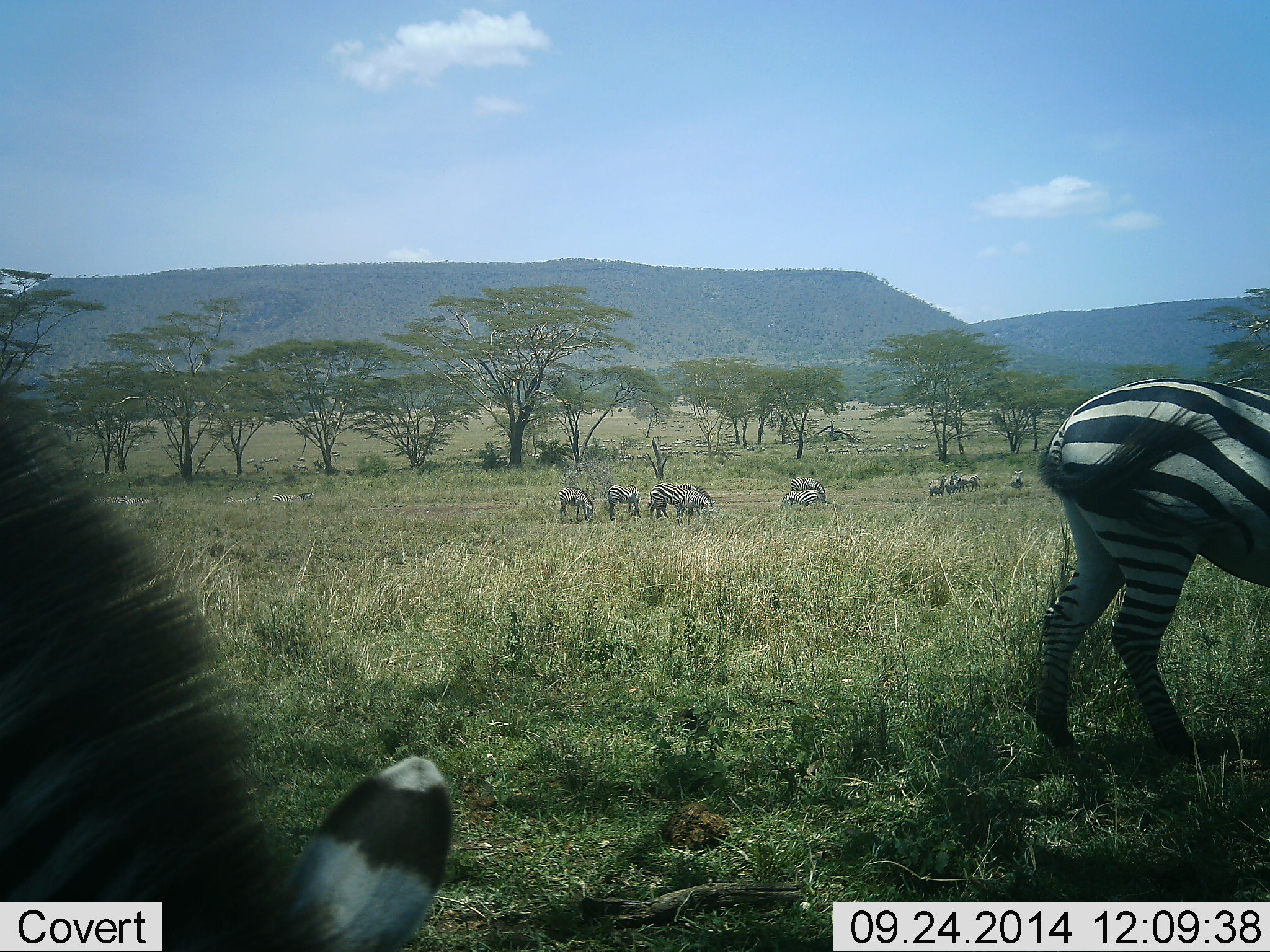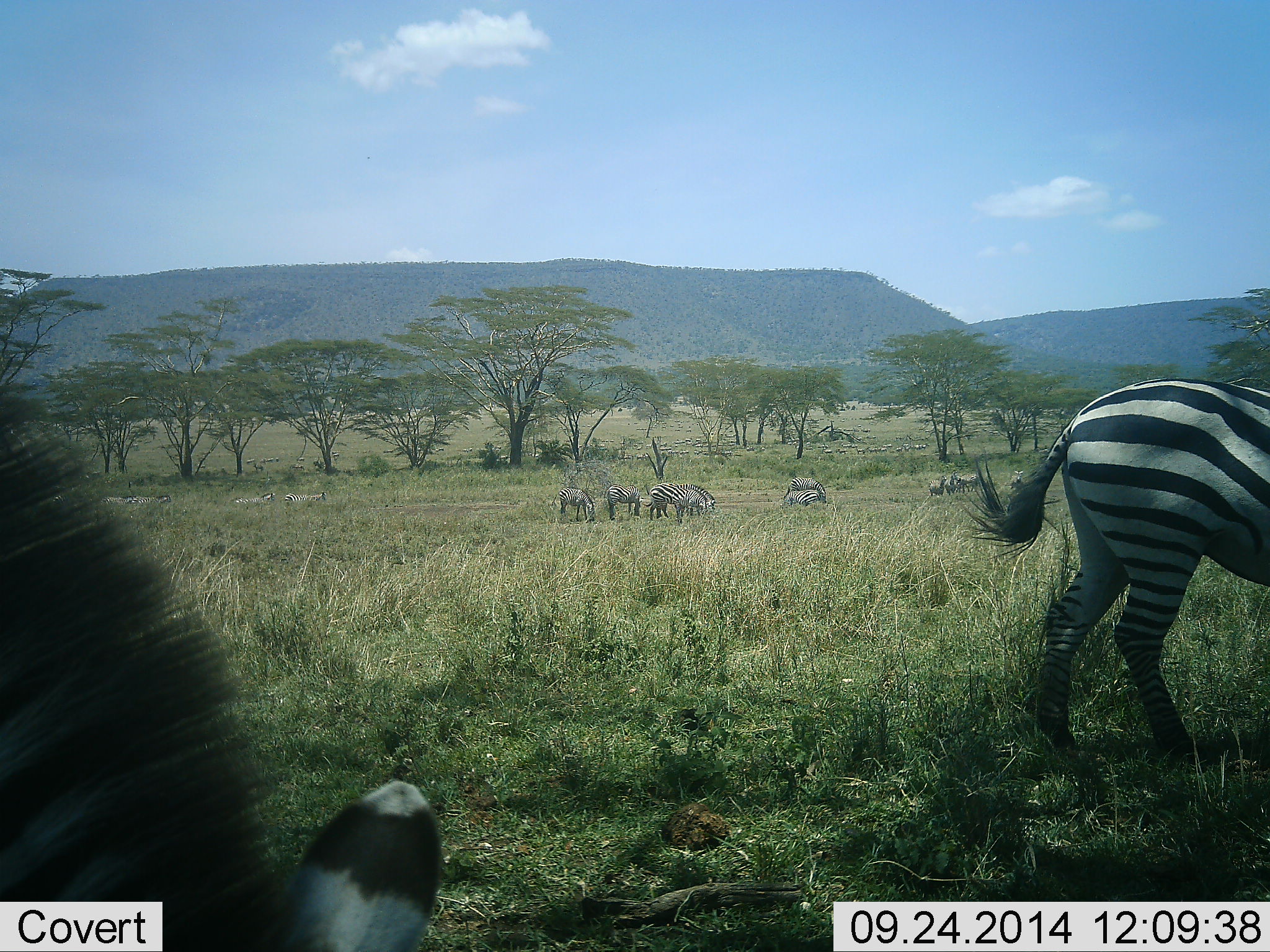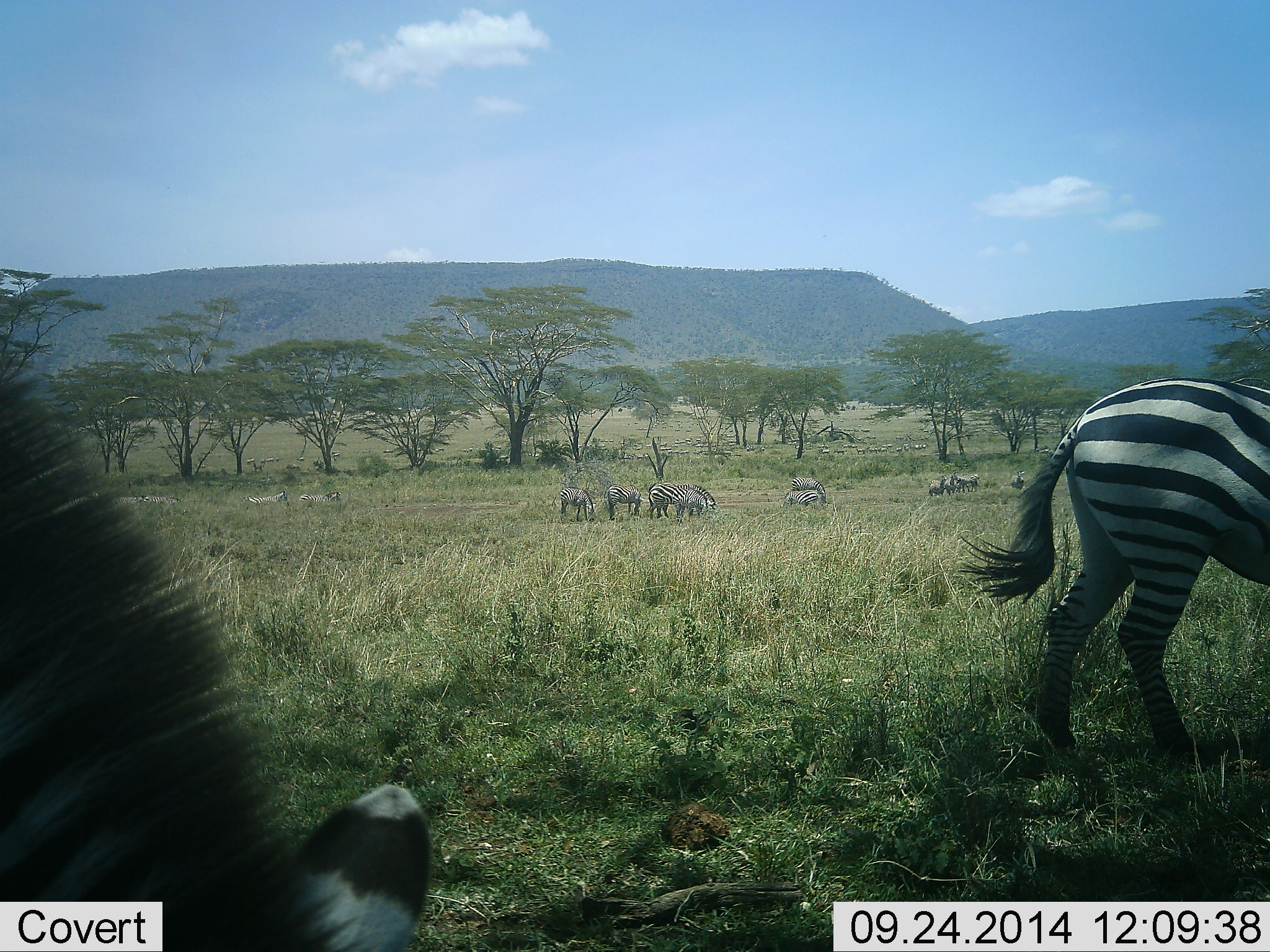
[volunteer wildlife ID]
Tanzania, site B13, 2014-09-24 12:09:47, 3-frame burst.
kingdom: Animalia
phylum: Chordata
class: Mammalia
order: Perissodactyla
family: Equidae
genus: Equus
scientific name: Equus quagga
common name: plains zebra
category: zebra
Zebra (plains zebra) (Equus quagga), count 11-50. Behavior (volunteer vote fractions): standing 50%, resting 8%, moving 58%, interacting 0%. Young present (vote fraction): 17%. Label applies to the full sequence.